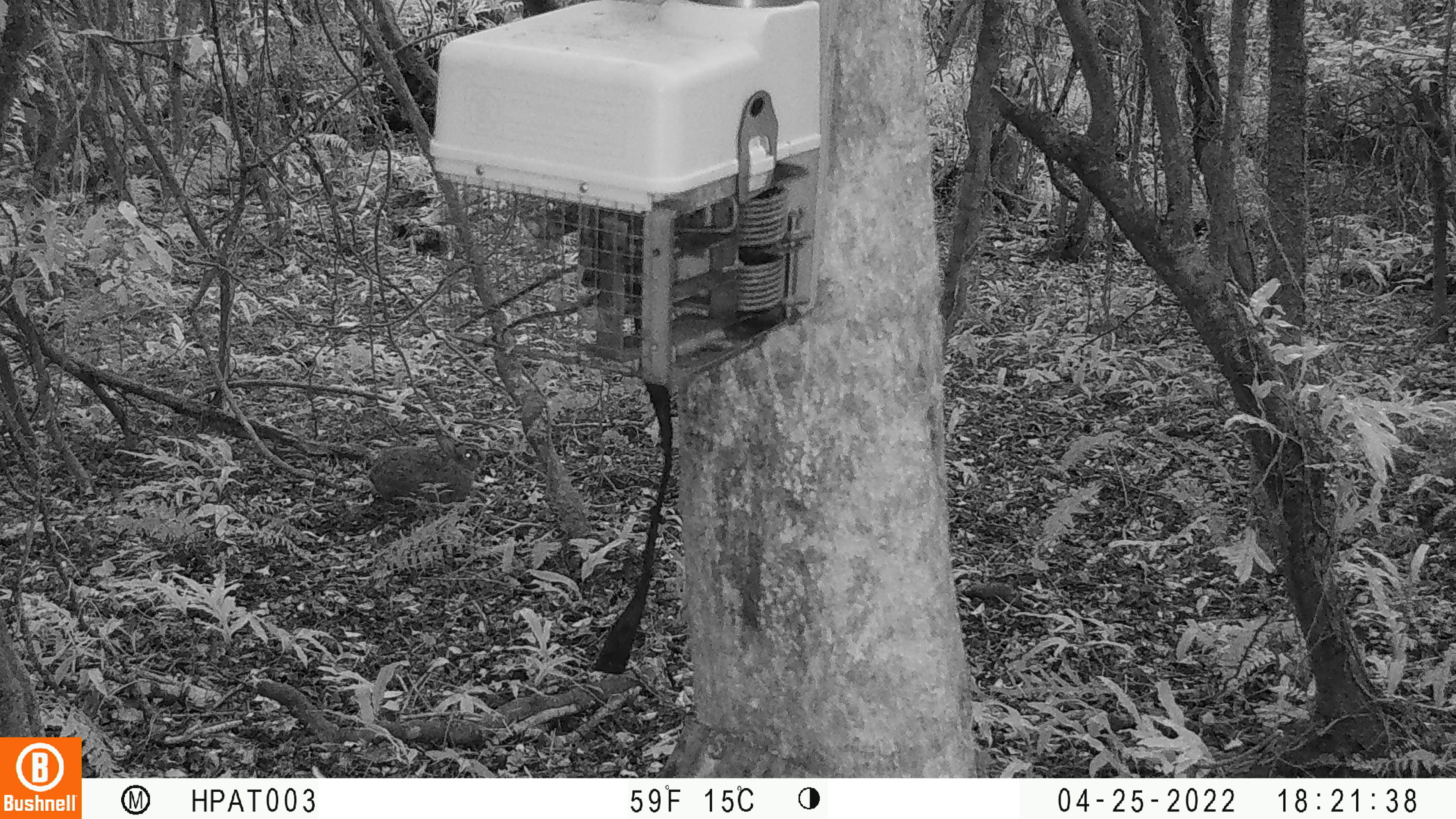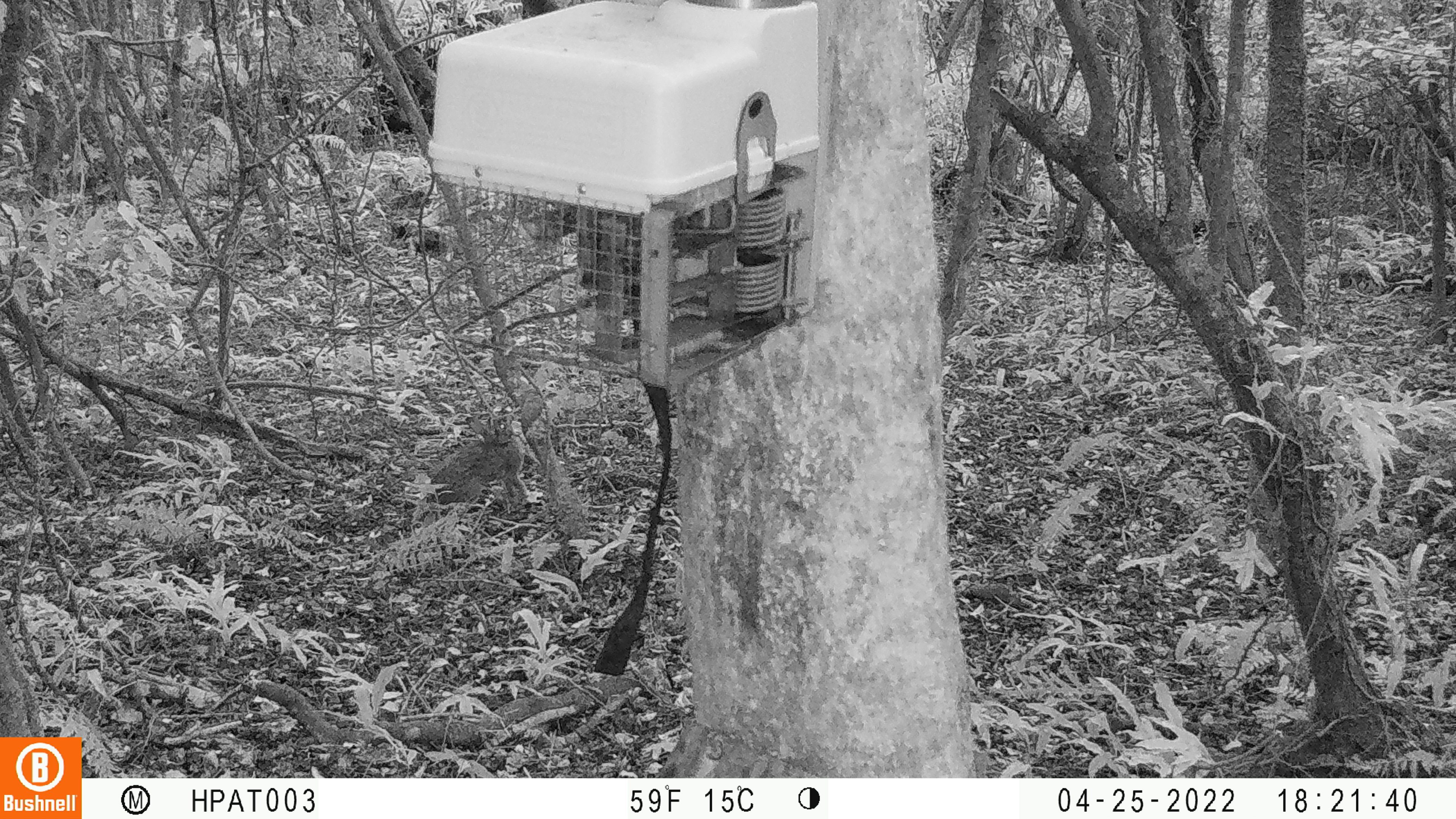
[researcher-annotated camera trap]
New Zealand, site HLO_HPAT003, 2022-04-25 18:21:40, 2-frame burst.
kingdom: Animalia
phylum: Chordata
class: Mammalia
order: Lagomorpha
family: Leporidae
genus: Oryctolagus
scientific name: Oryctolagus cuniculus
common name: european rabbit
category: rabbit